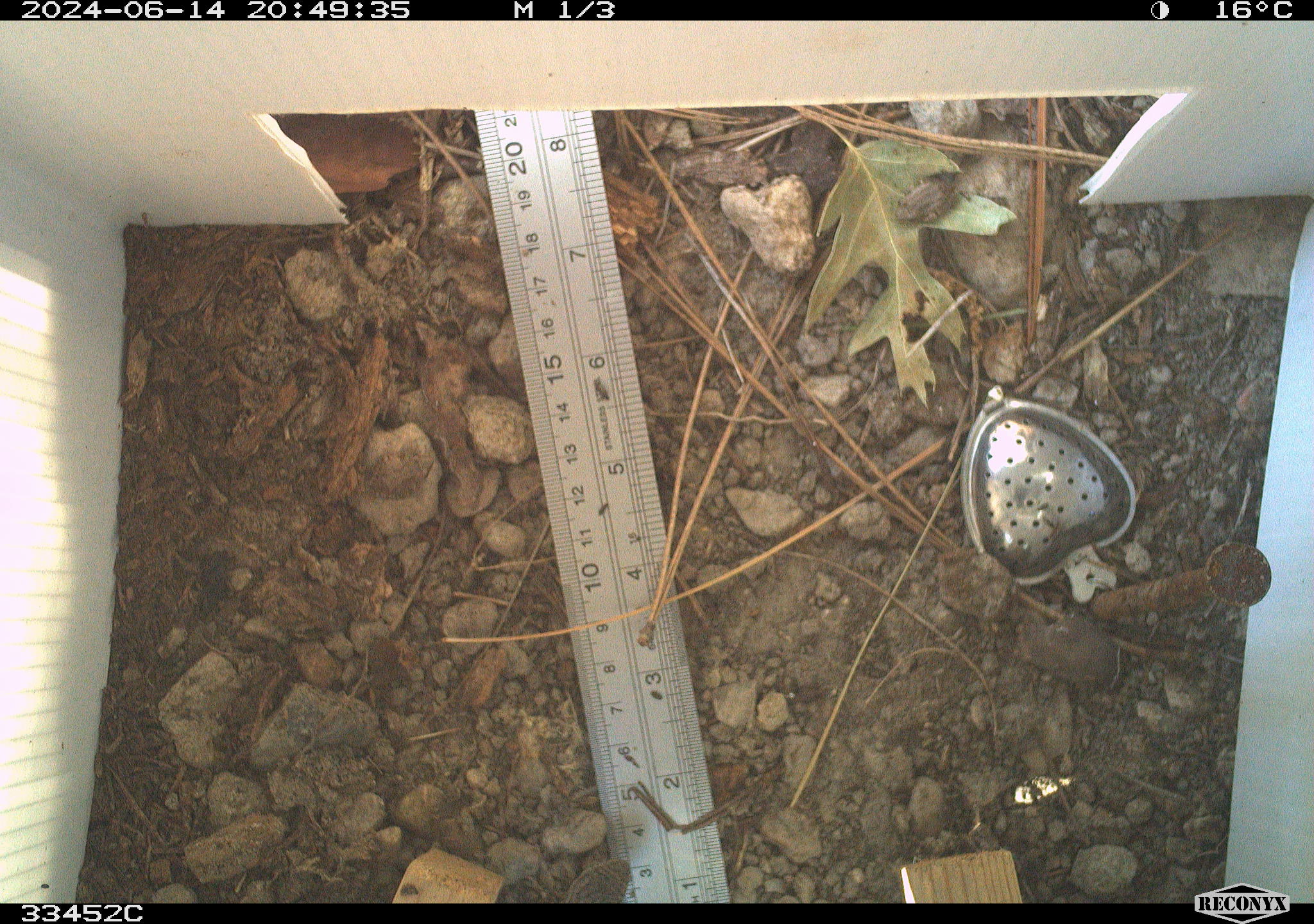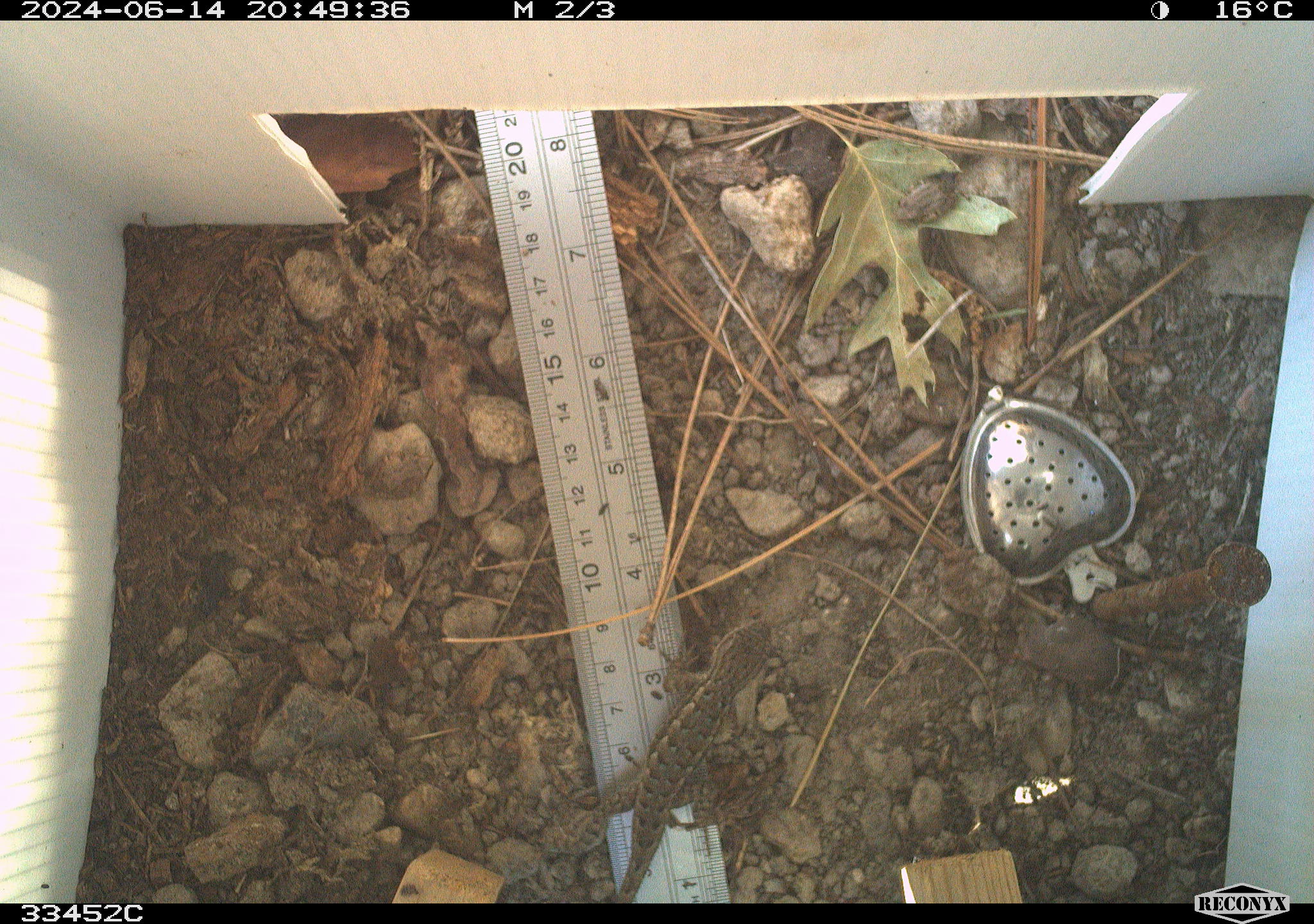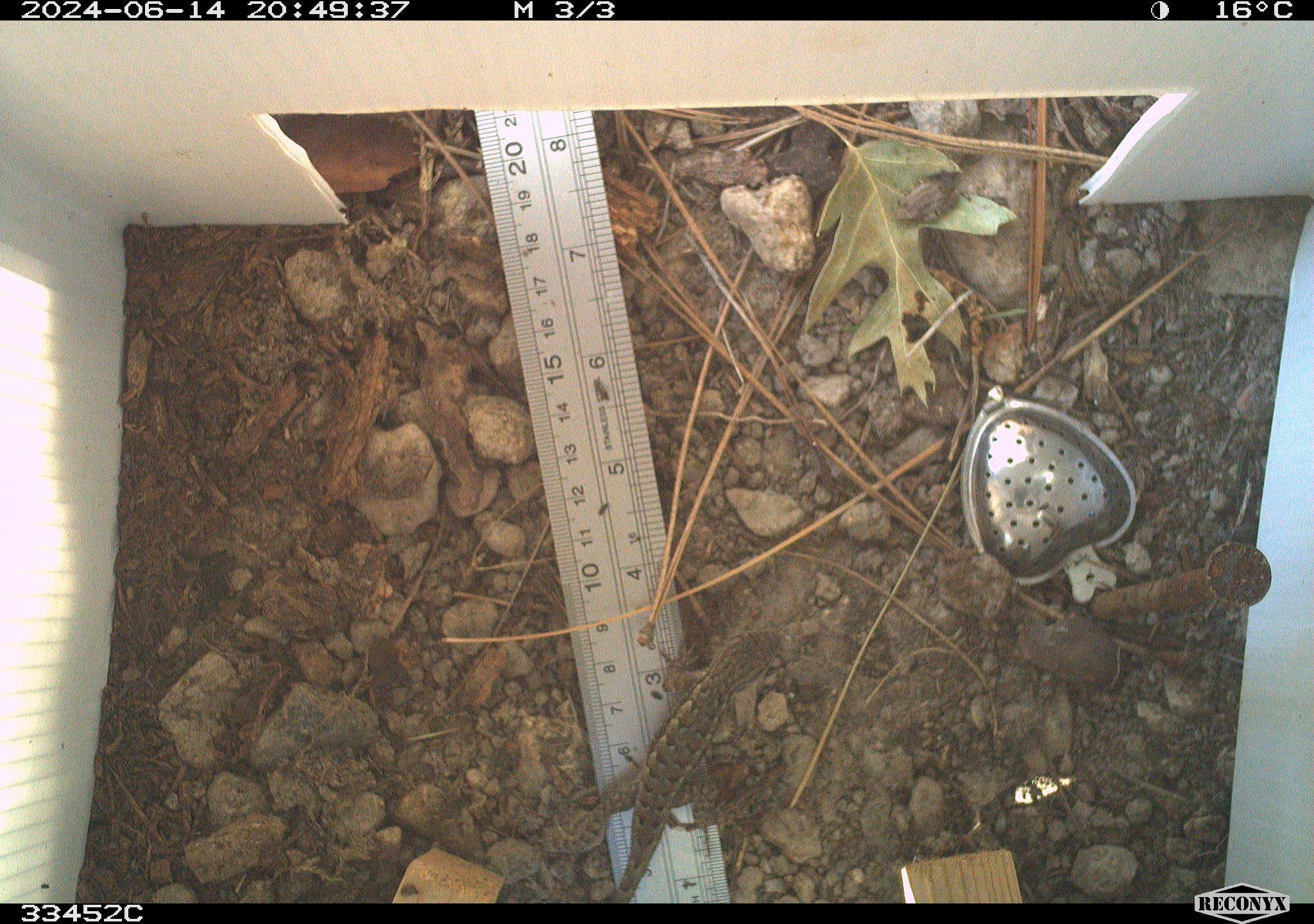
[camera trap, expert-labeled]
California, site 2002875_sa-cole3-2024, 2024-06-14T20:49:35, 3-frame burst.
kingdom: Animalia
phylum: Chordata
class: Reptilia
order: Squamata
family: Phrynosomatidae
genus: Sceloporus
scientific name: Sceloporus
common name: spiny lizards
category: sceloporus species